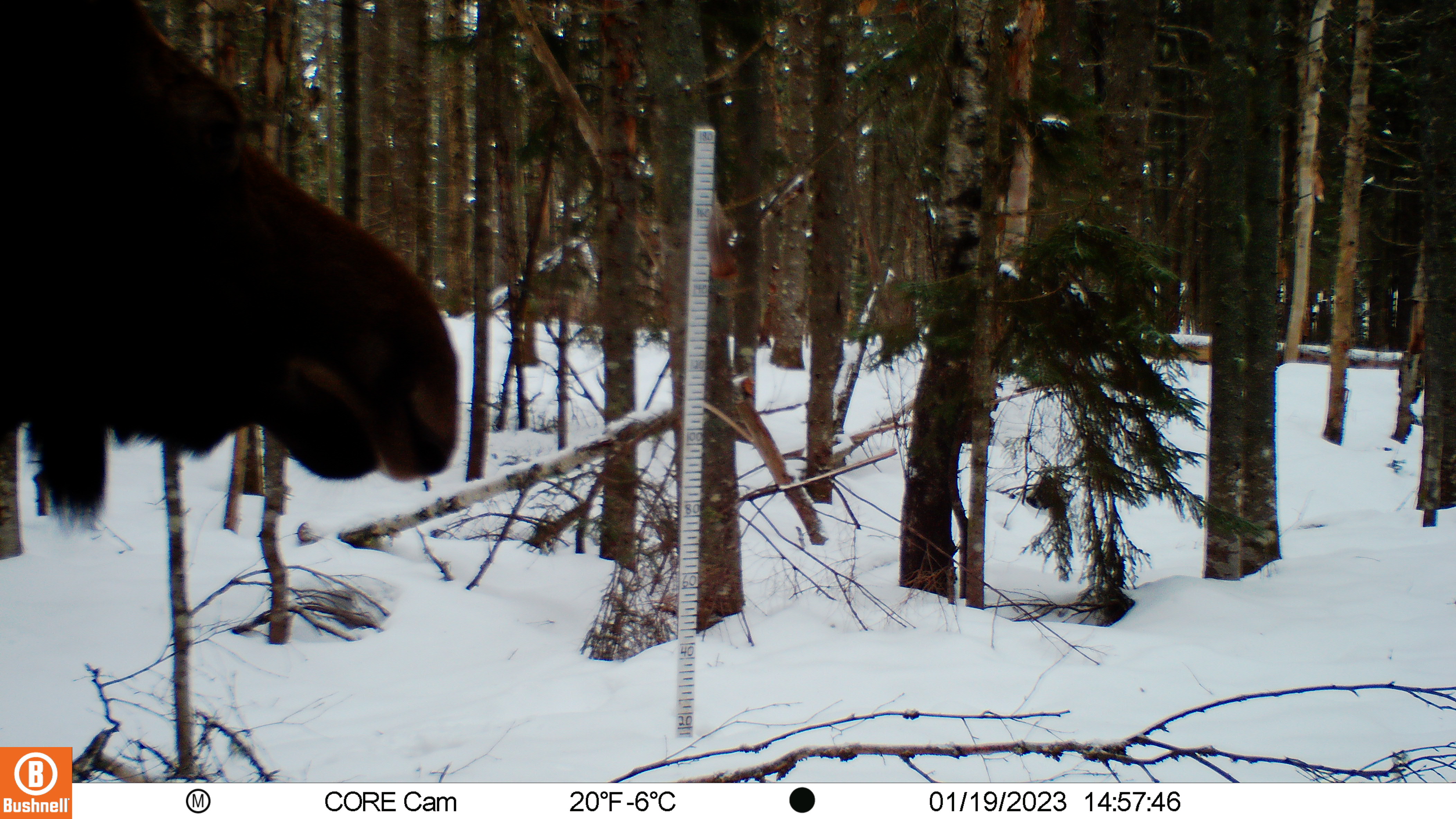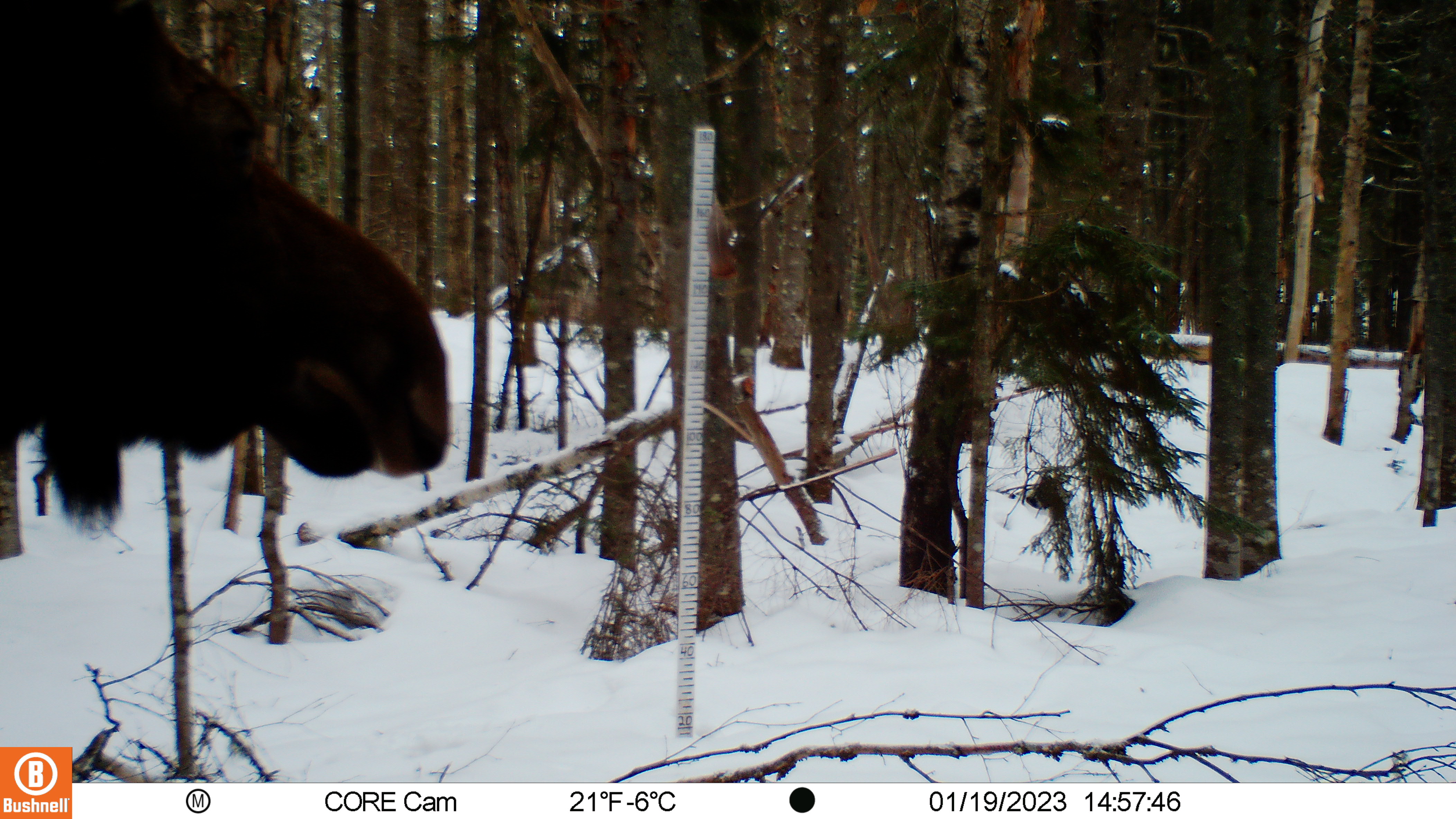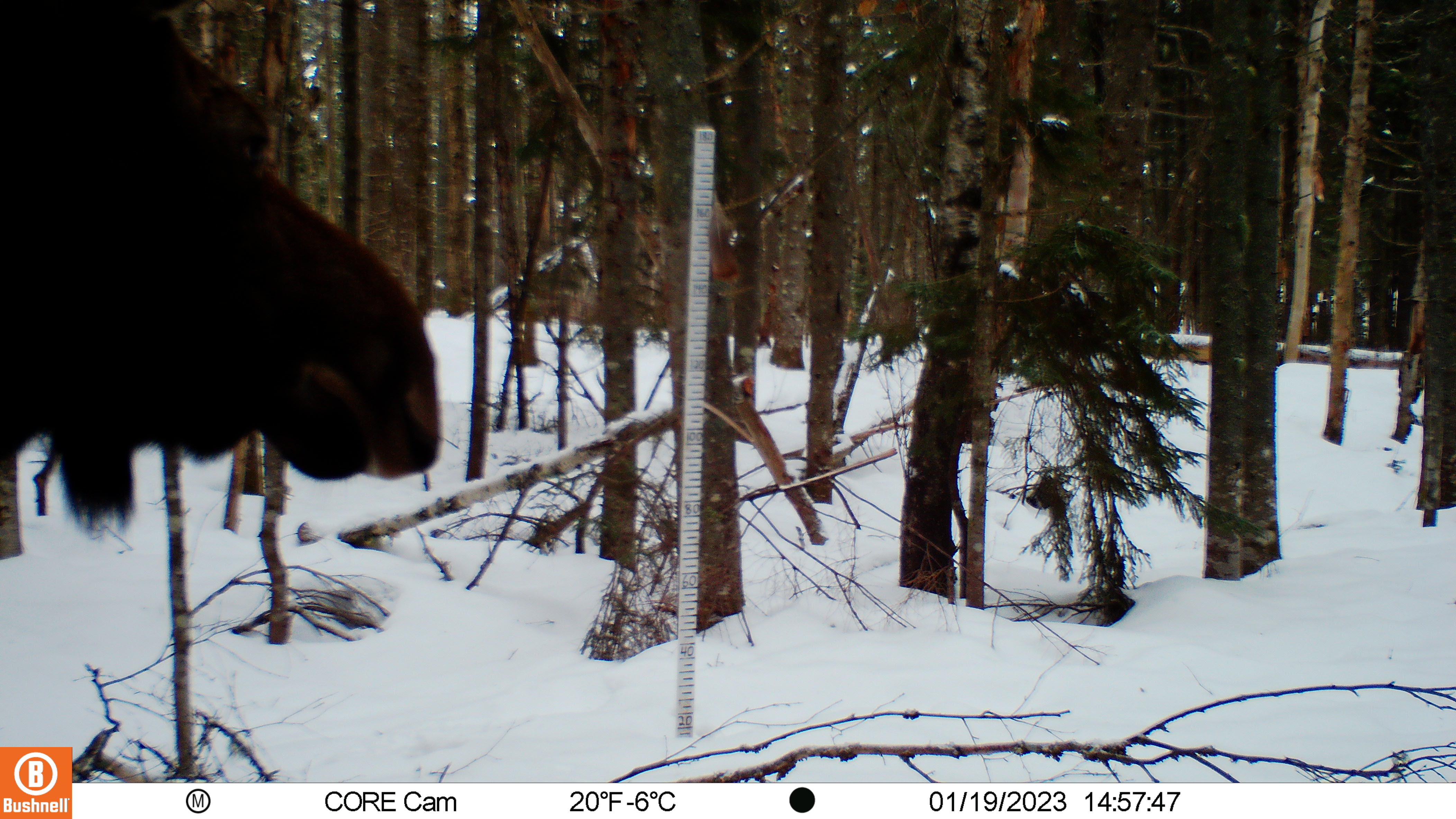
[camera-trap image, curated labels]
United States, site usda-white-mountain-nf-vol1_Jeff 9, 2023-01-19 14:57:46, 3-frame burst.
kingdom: Animalia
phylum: Chordata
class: Mammalia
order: Artiodactyla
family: Cervidae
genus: Odocoileus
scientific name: Odocoileus virginianus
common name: white-tailed deer